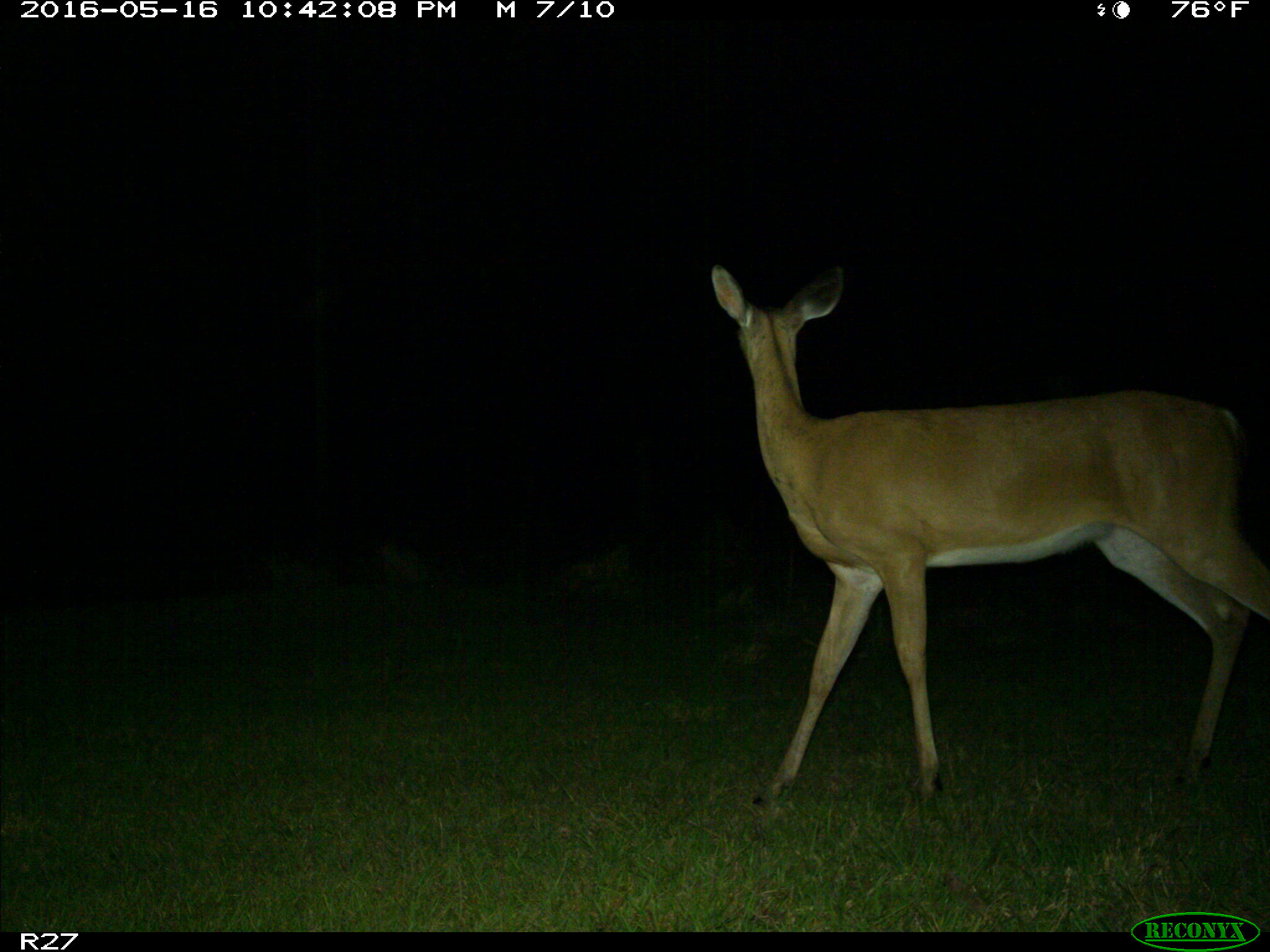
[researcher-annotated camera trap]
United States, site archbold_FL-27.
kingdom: Animalia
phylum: Chordata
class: Mammalia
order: Artiodactyla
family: Cervidae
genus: Odocoileus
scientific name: Odocoileus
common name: deer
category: unidentified deer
Unidentified deer (deer) (Odocoileus).